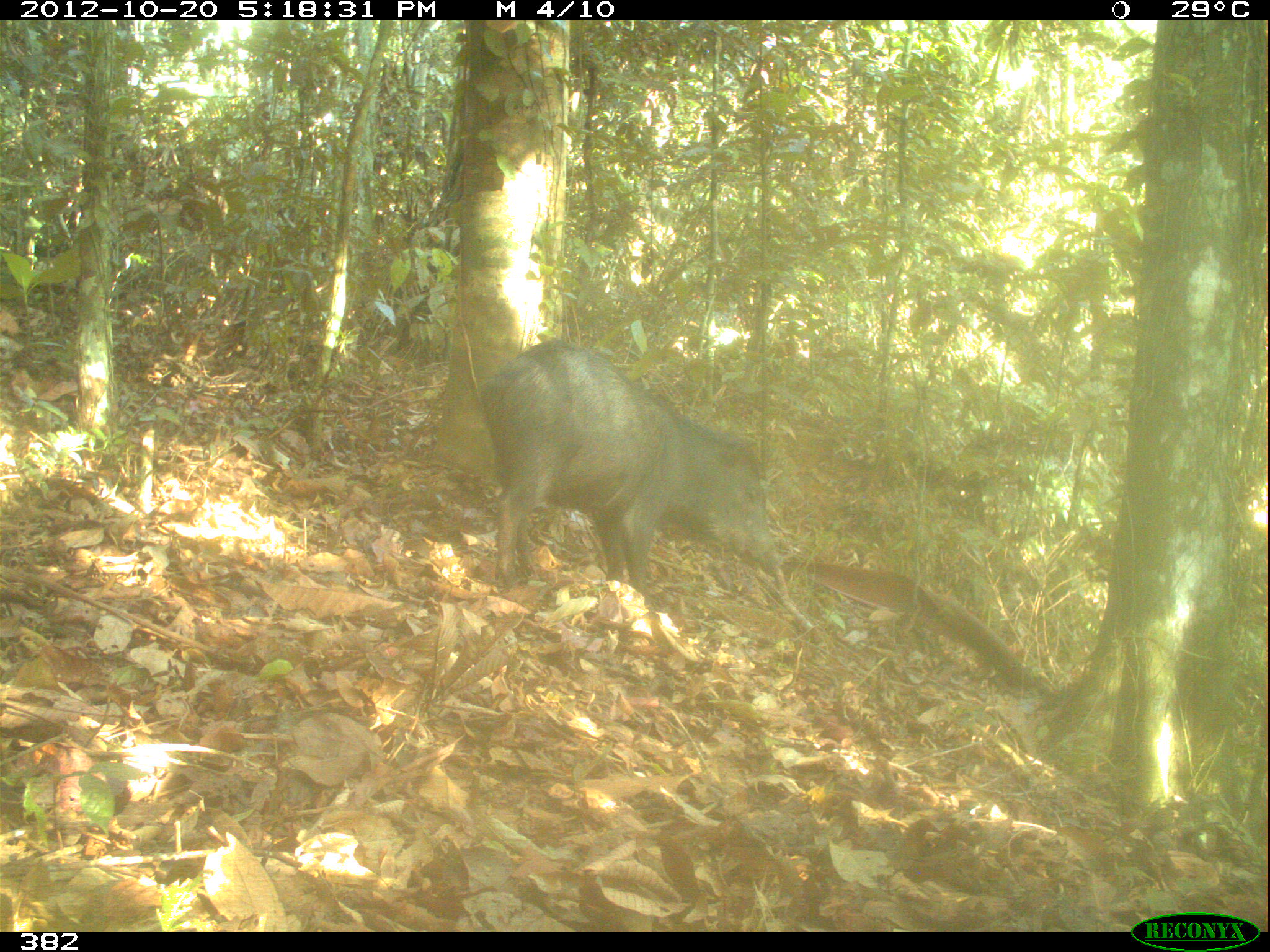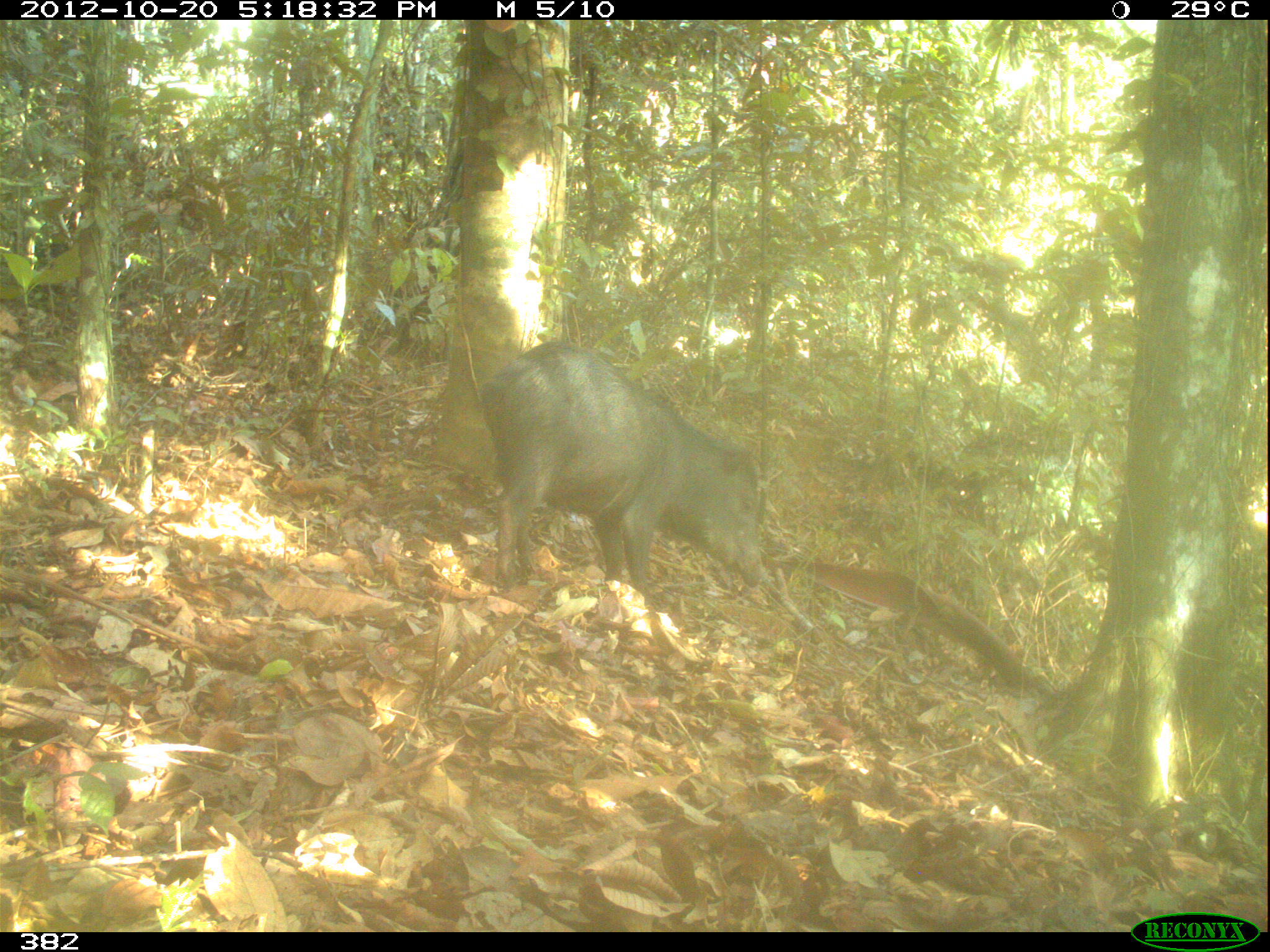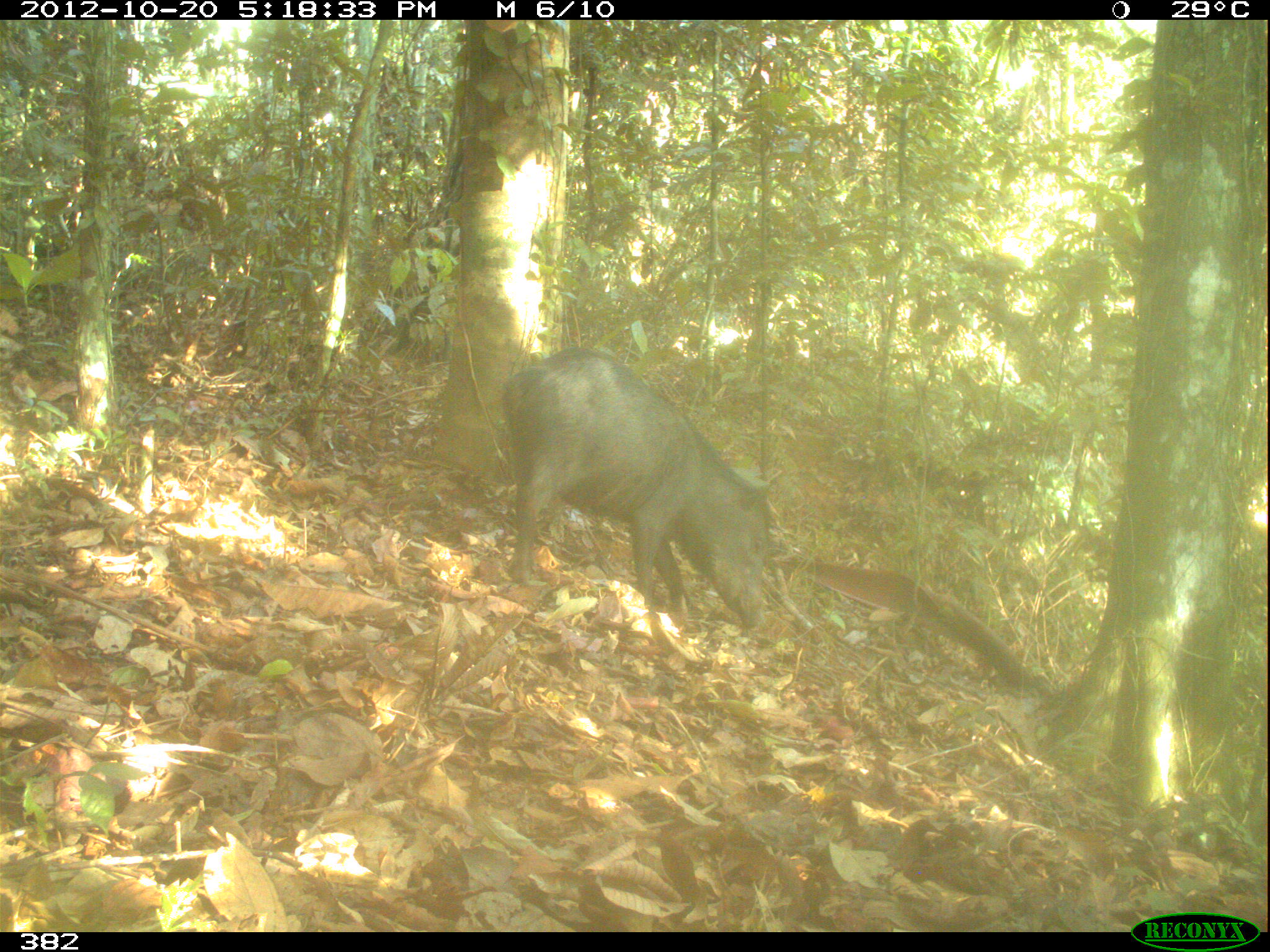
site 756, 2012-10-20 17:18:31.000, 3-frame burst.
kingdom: Animalia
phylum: Chordata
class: Mammalia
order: Artiodactyla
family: Tayassuidae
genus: Tayassu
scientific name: Tayassu pecari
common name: white-lipped peccary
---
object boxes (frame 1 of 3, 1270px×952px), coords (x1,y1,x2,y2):
tayassu pecari: (474,335,774,629)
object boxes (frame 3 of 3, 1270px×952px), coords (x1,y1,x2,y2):
tayassu pecari: (502,347,775,628)